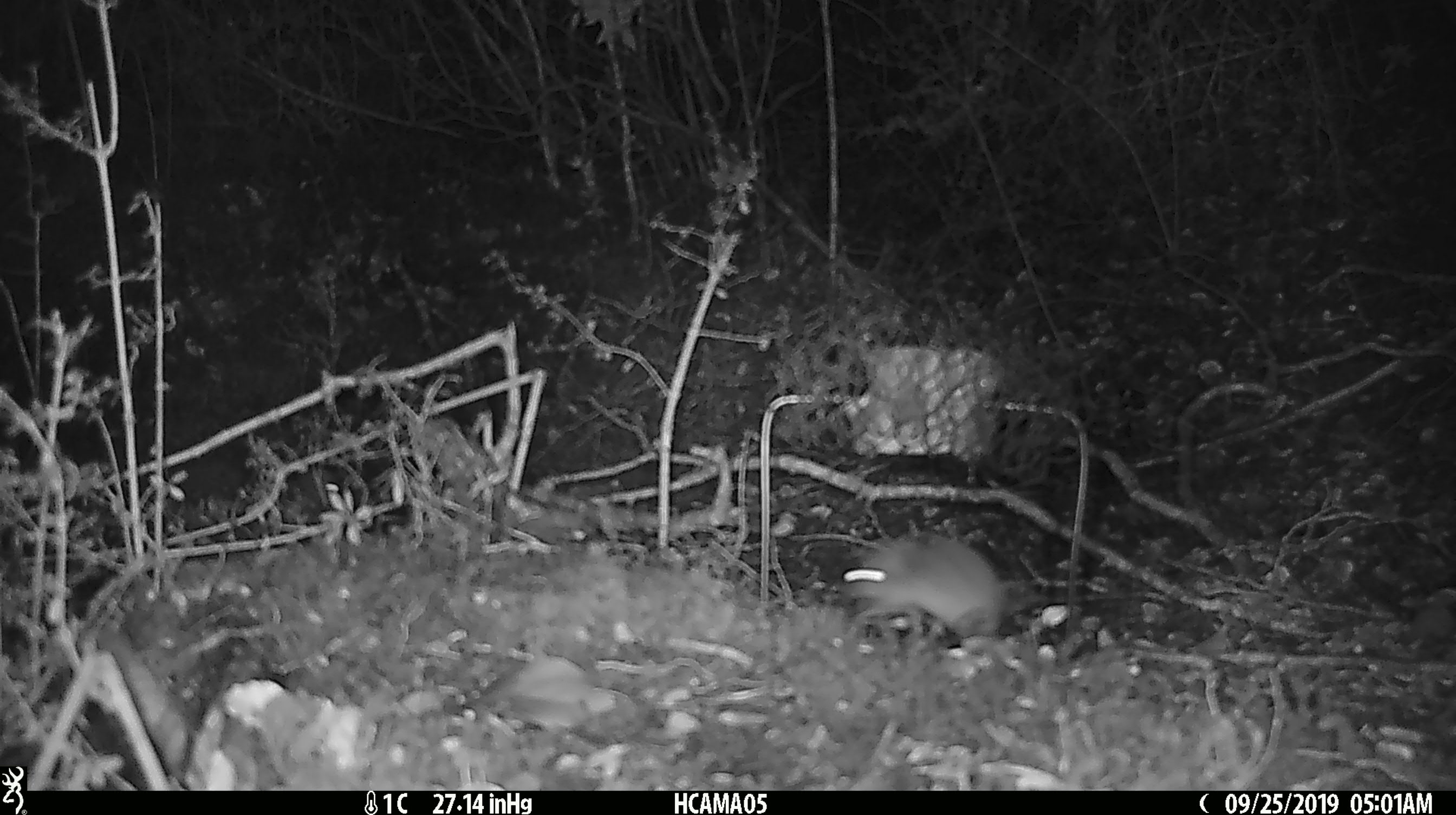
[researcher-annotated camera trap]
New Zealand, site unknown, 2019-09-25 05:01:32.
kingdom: Animalia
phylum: Chordata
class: Mammalia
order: Rodentia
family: Muridae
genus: Mus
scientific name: Mus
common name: mouse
Mouse (Mus).